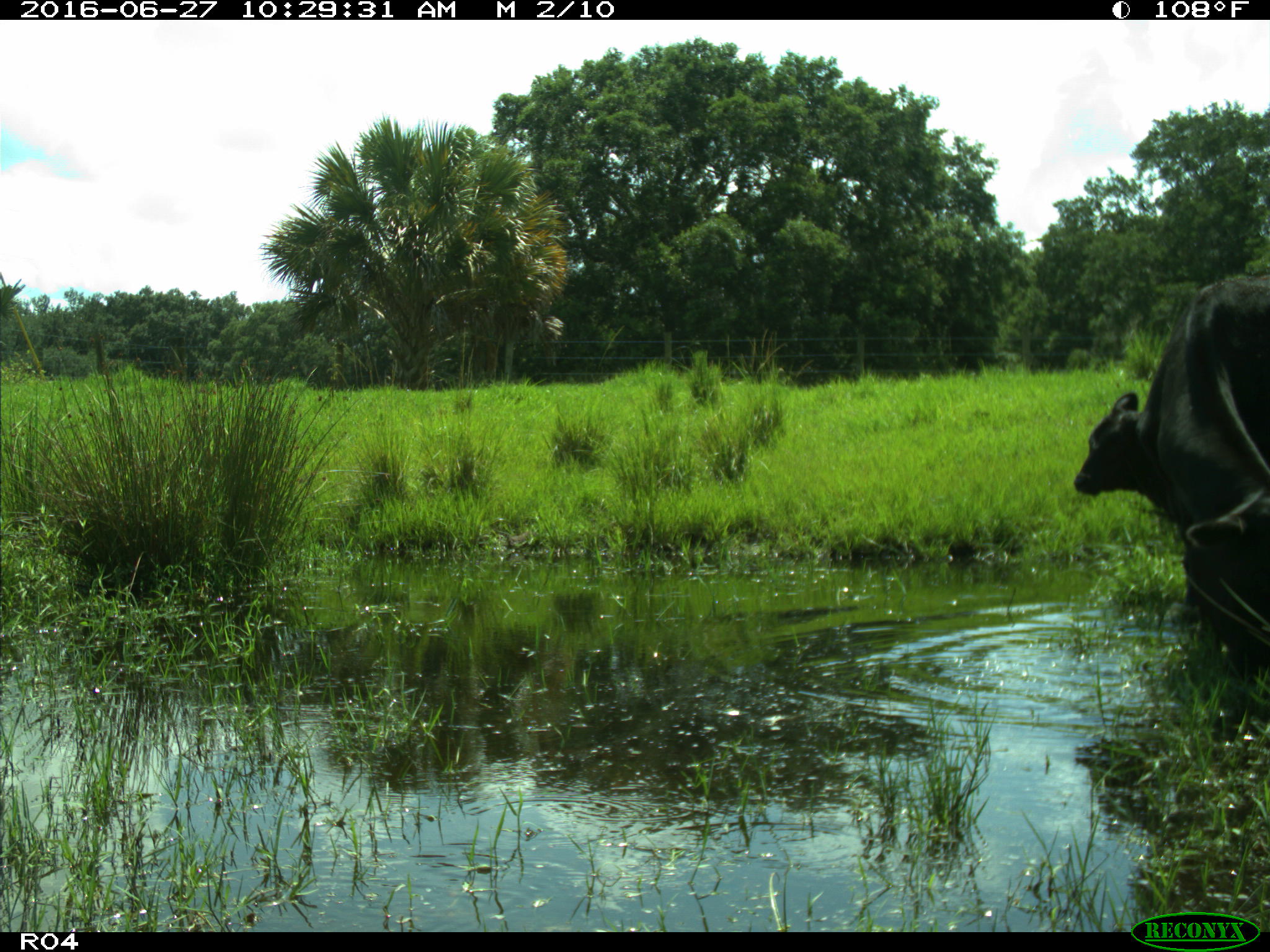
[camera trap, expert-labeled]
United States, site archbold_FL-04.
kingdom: Animalia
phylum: Chordata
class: Mammalia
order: Artiodactyla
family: Bovidae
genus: Bos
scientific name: Bos taurus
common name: domestic cow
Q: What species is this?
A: Bos taurus (domestic cow).